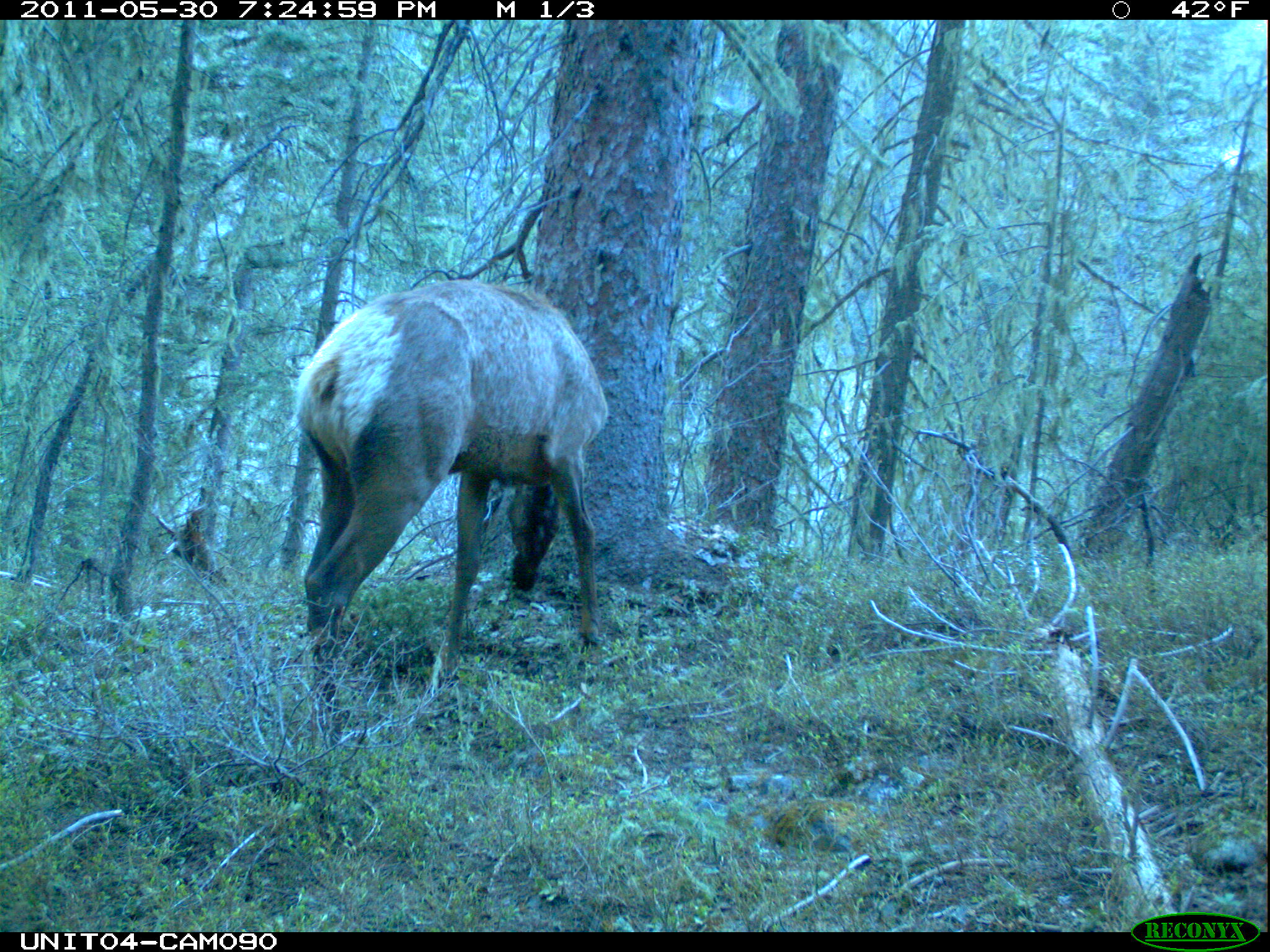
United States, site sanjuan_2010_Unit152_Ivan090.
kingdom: Animalia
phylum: Chordata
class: Mammalia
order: Artiodactyla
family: Cervidae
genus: Cervus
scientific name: Cervus elaphus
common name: red deer